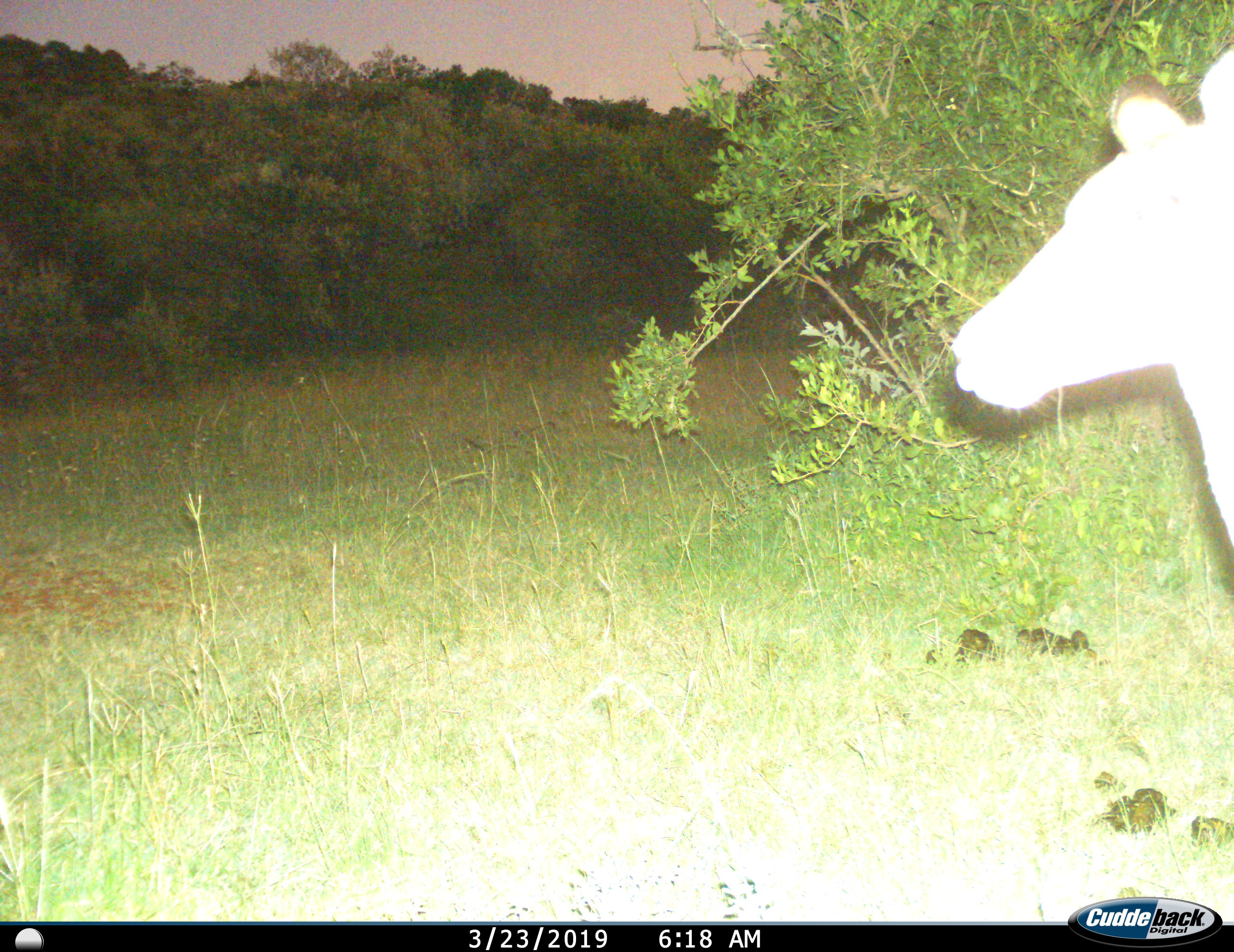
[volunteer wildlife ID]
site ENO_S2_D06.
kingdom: Animalia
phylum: Chordata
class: Mammalia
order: Artiodactyla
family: Bovidae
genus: Aepyceros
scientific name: Aepyceros melampus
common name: impala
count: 1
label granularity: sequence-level